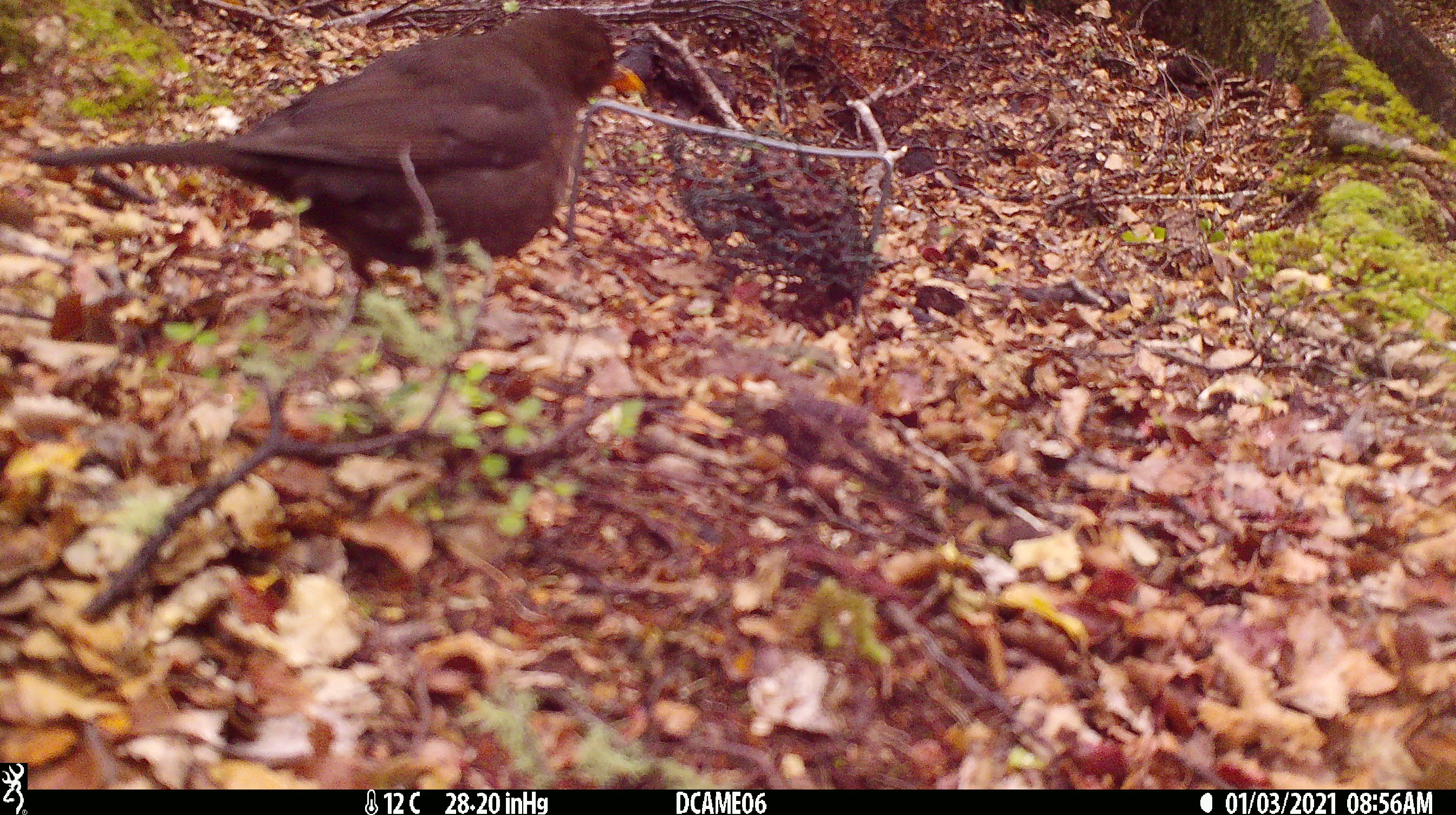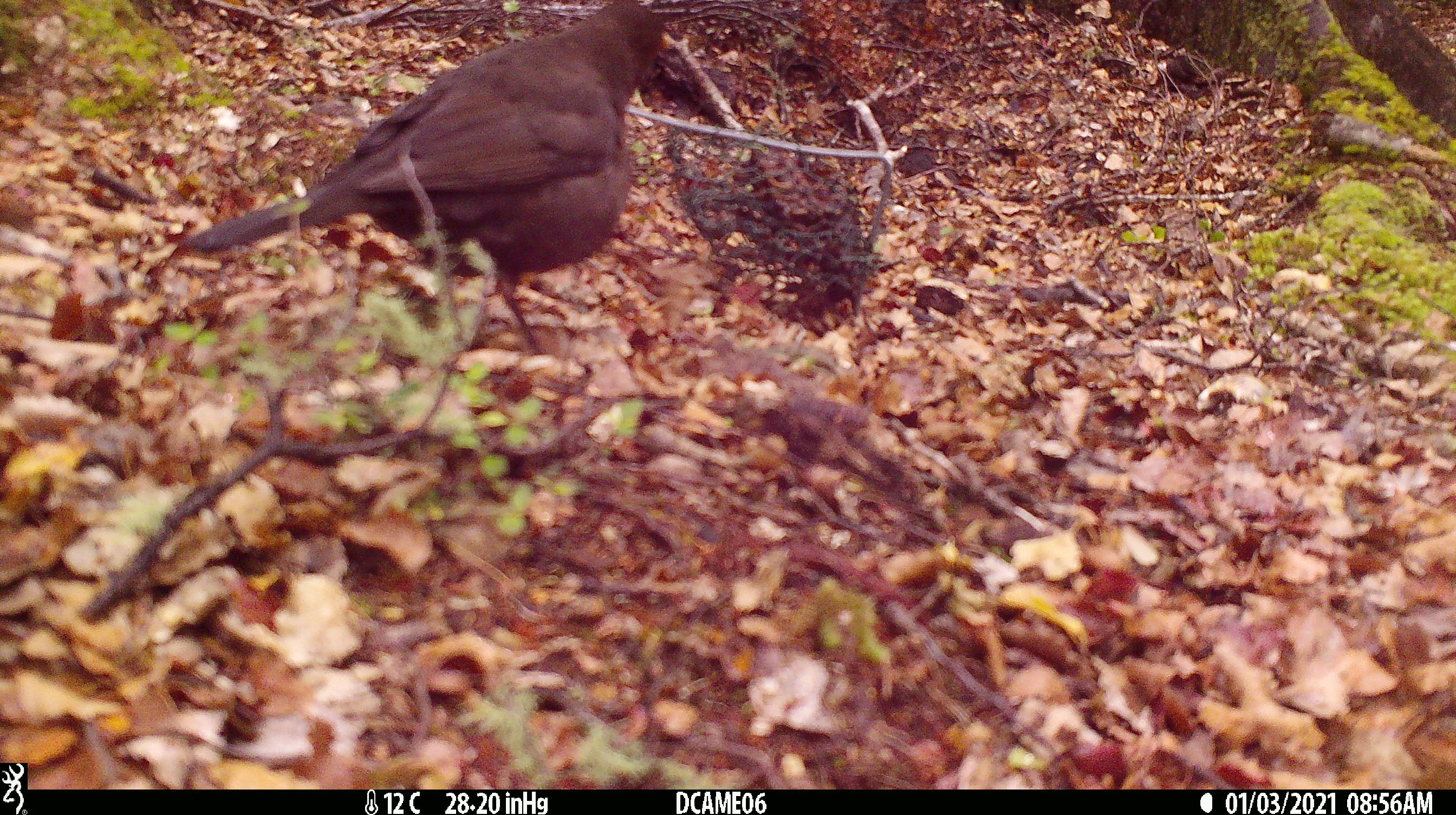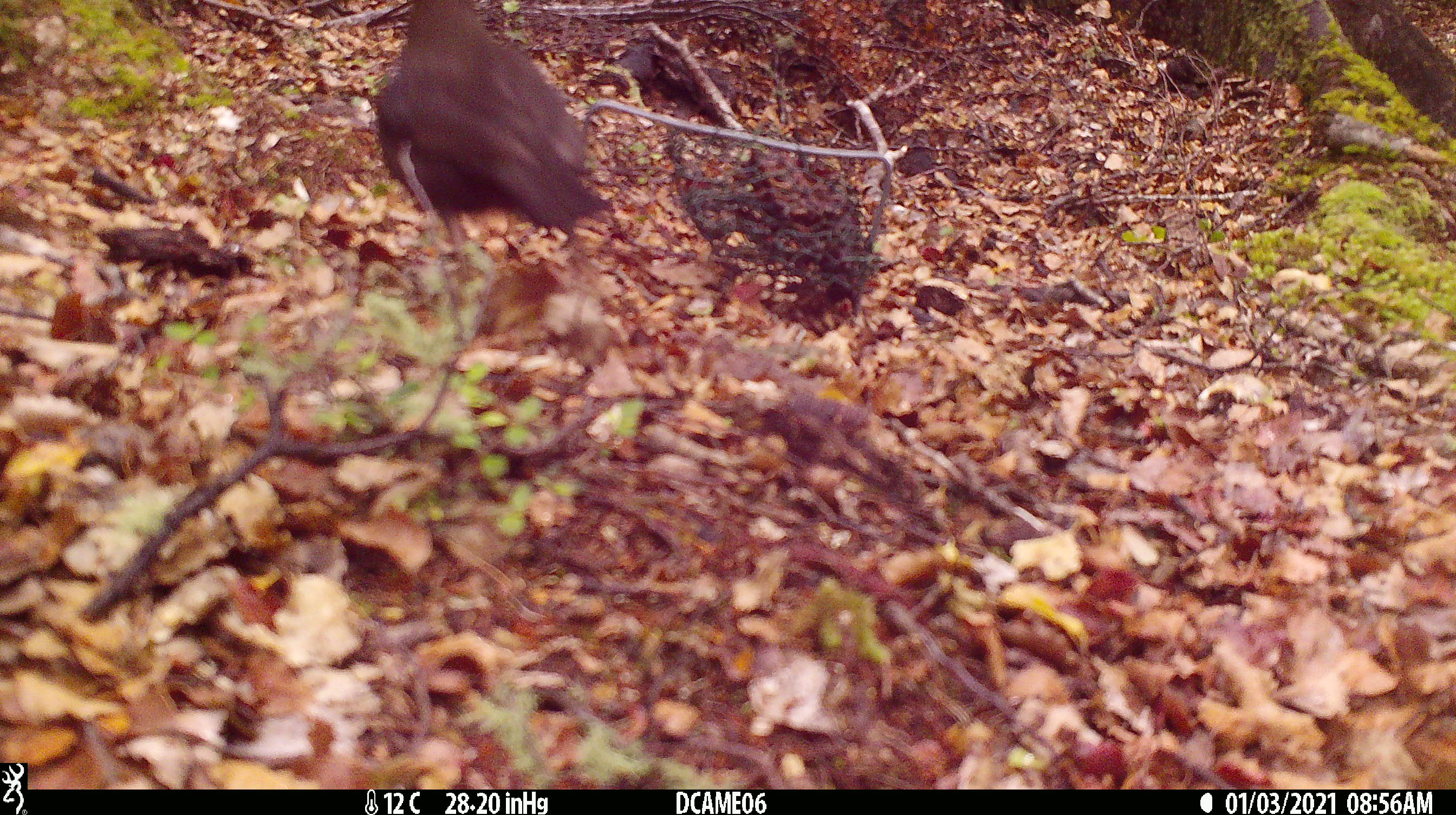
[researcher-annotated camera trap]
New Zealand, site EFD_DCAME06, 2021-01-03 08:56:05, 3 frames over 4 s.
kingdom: Animalia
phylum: Chordata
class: Aves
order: Passeriformes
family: Turdidae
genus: Turdus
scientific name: Turdus merula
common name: eurasian blackbird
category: blackbird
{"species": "blackbird (eurasian blackbird) (Turdus merula)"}